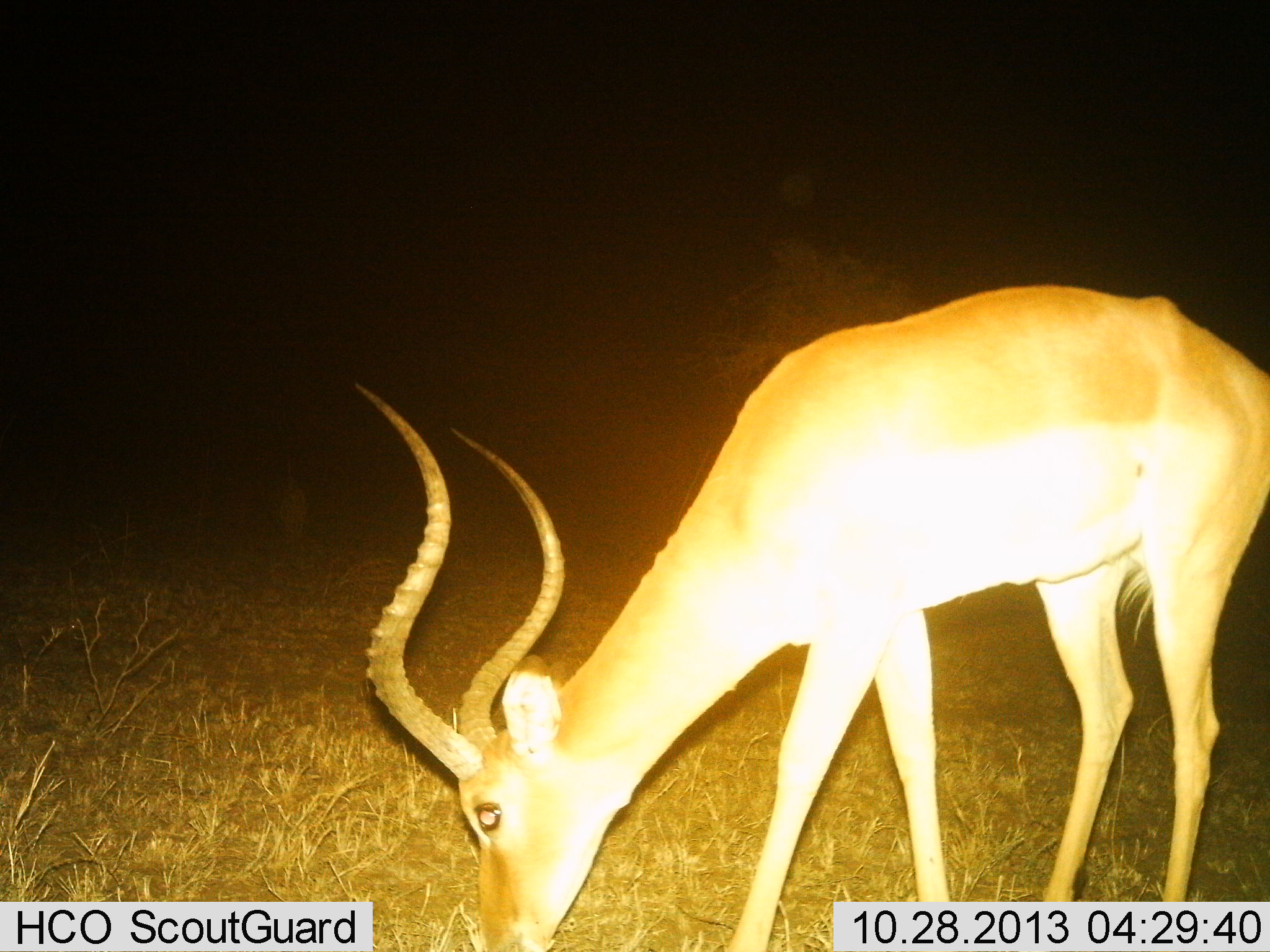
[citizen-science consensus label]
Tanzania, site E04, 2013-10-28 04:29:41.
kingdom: Animalia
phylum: Chordata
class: Mammalia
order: Artiodactyla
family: Bovidae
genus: Aepyceros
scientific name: Aepyceros melampus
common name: impala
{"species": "impala (Aepyceros melampus)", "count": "1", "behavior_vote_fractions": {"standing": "14%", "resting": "0%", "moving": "0%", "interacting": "0%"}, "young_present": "0%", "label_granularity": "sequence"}